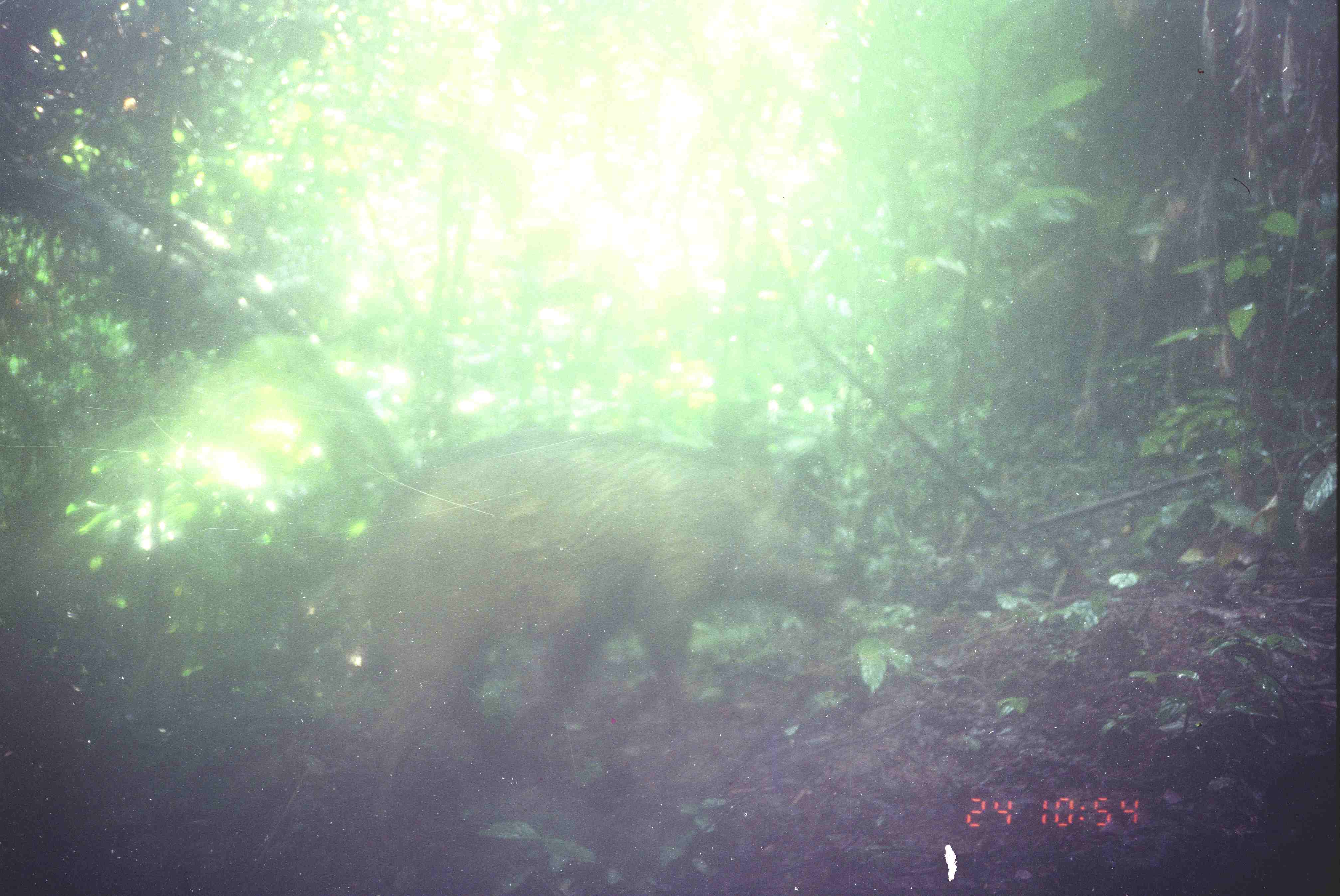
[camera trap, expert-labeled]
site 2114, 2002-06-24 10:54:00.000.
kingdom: Animalia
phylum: Chordata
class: Mammalia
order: Artiodactyla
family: Suidae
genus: Sus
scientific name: Sus scrofa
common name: wild boar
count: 1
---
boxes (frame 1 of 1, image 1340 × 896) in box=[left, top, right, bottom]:
sus scrofa: box=[314, 431, 839, 820]